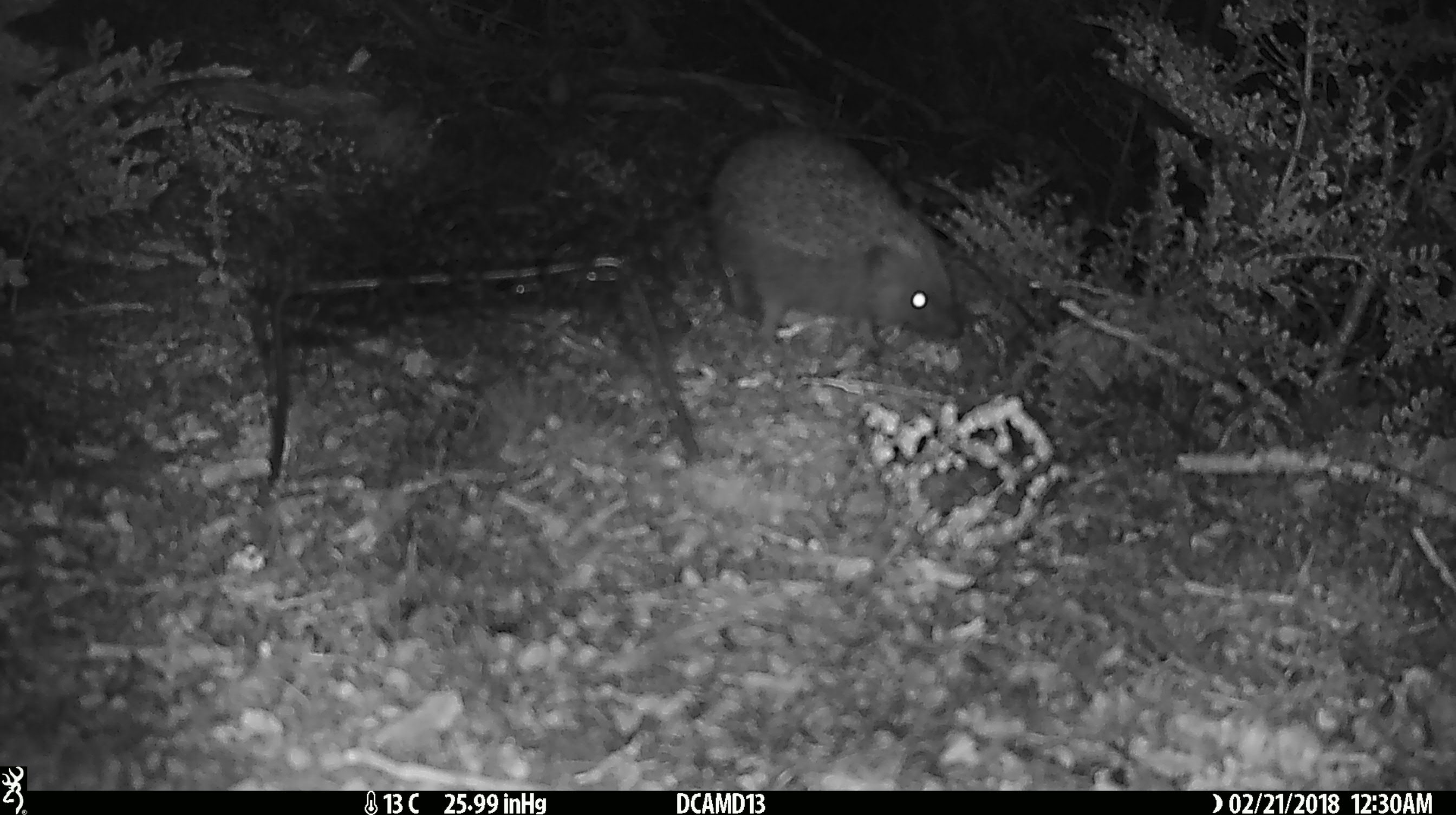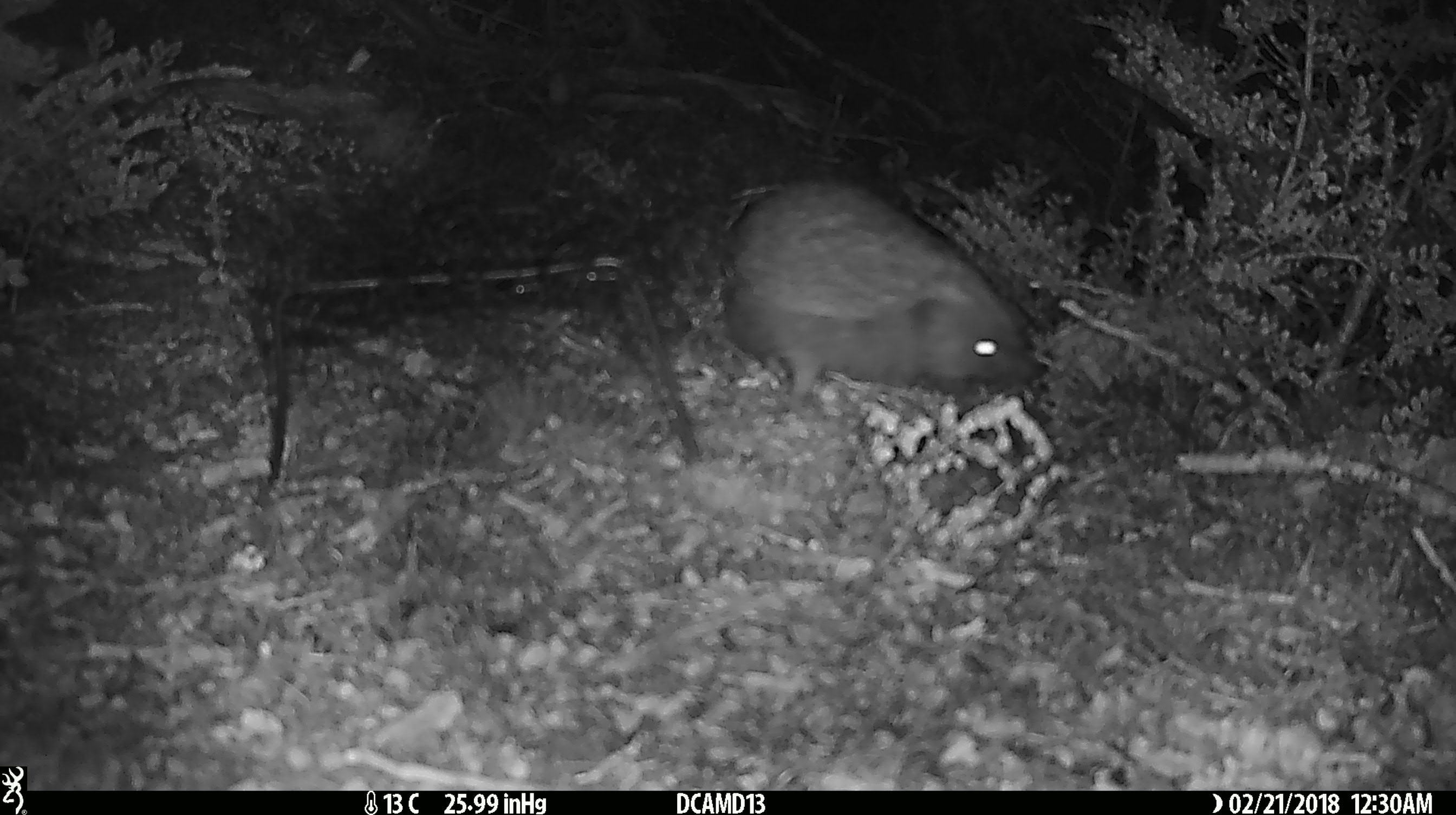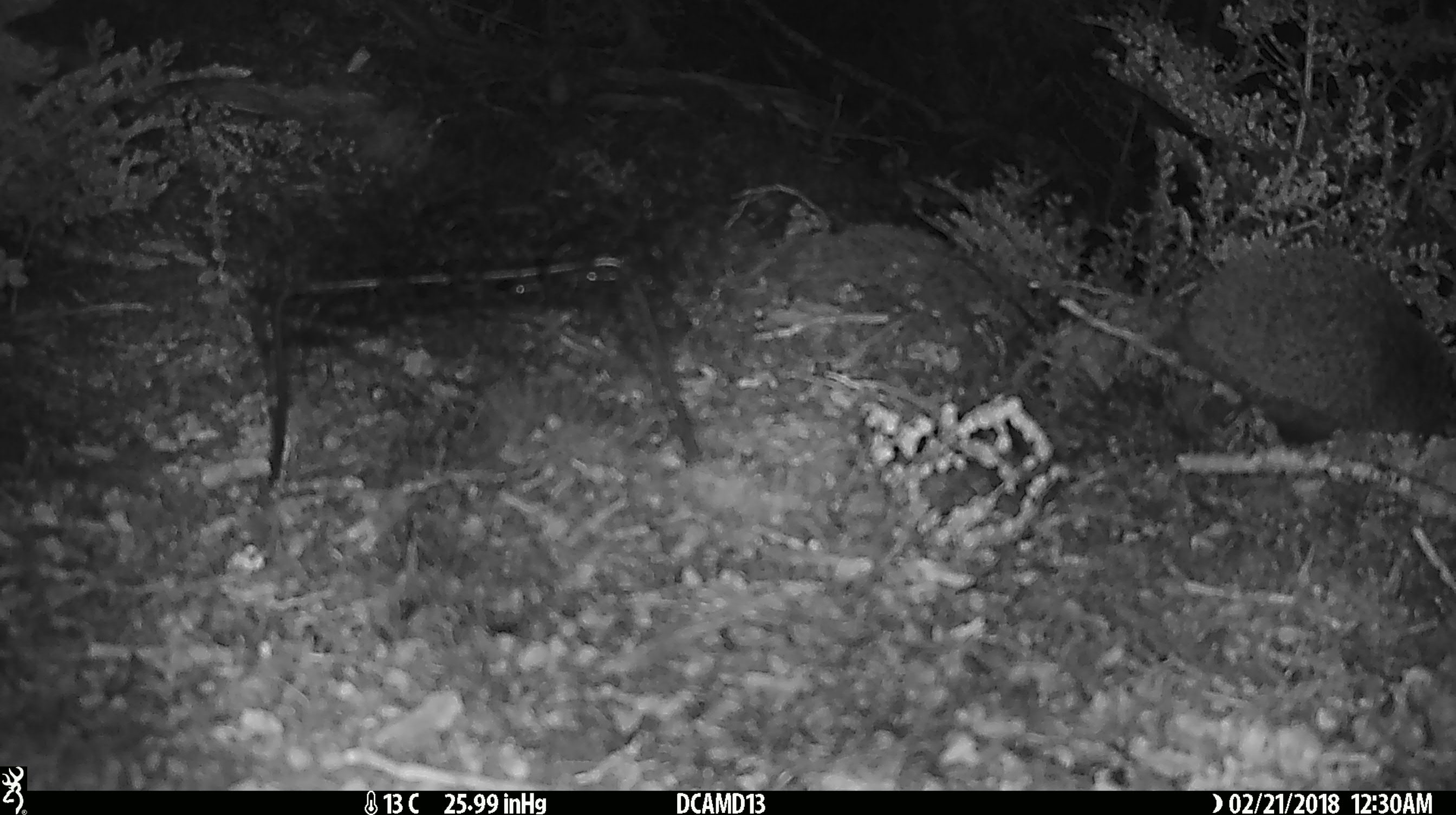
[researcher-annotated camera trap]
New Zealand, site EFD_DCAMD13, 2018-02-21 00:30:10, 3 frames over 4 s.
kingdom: Animalia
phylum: Chordata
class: Mammalia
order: Eulipotyphla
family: Erinaceidae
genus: Erinaceus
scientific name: Erinaceus europaeus europaeus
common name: european hedgehog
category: hedgehog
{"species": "hedgehog (european hedgehog) (Erinaceus europaeus europaeus)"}